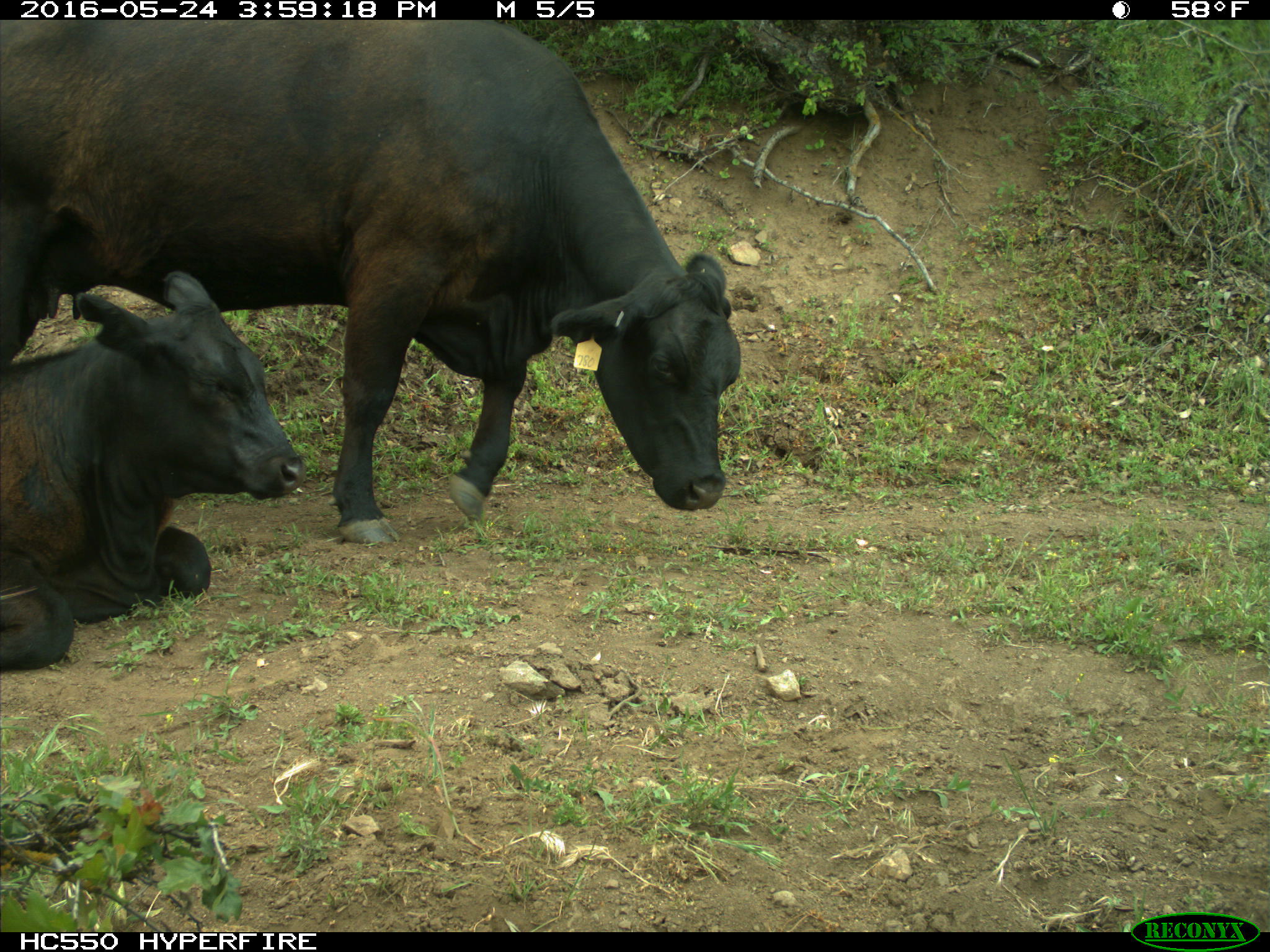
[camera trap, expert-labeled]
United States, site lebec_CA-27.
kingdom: Animalia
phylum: Chordata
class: Mammalia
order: Artiodactyla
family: Bovidae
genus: Bos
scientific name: Bos taurus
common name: domestic cow